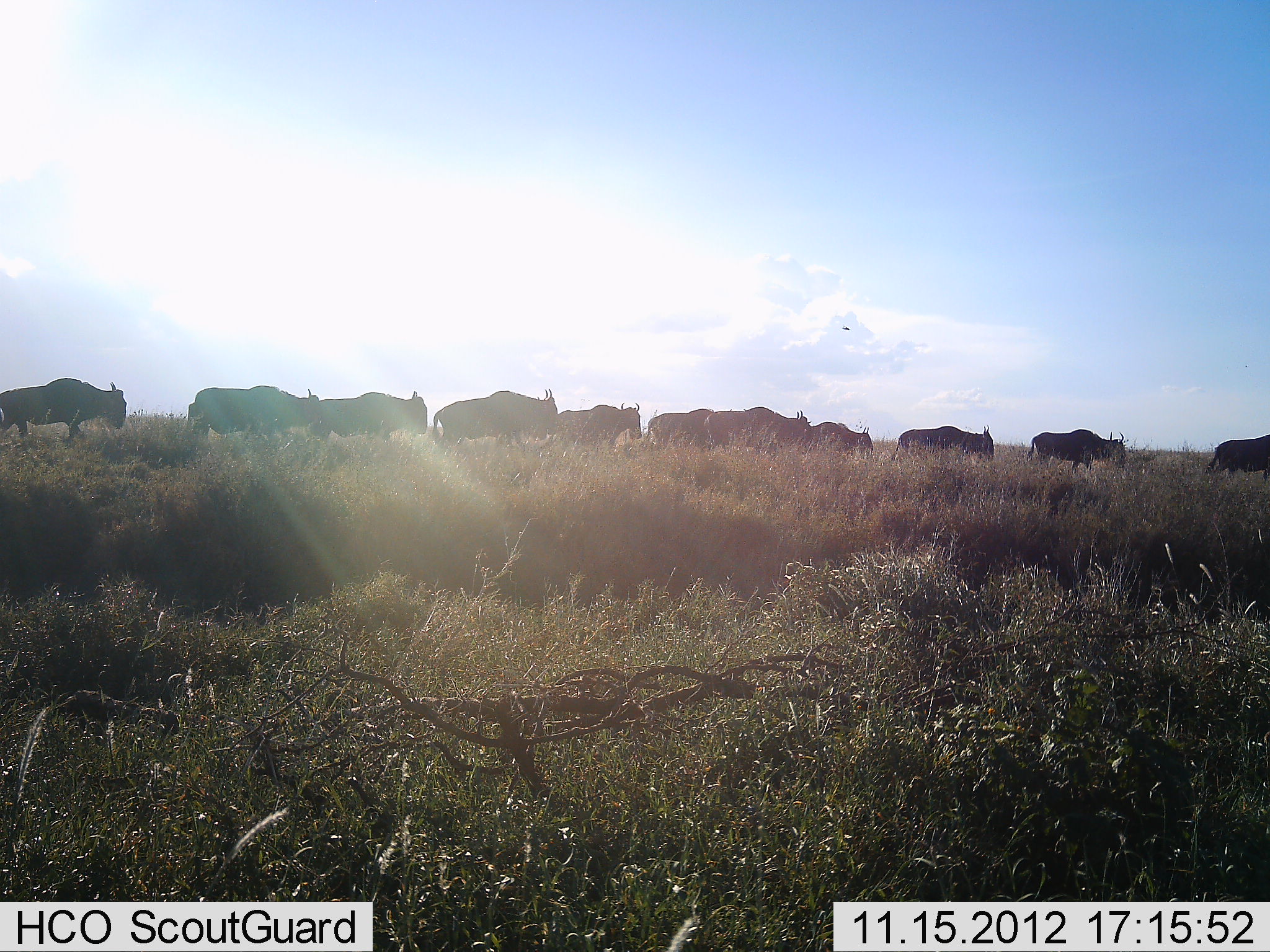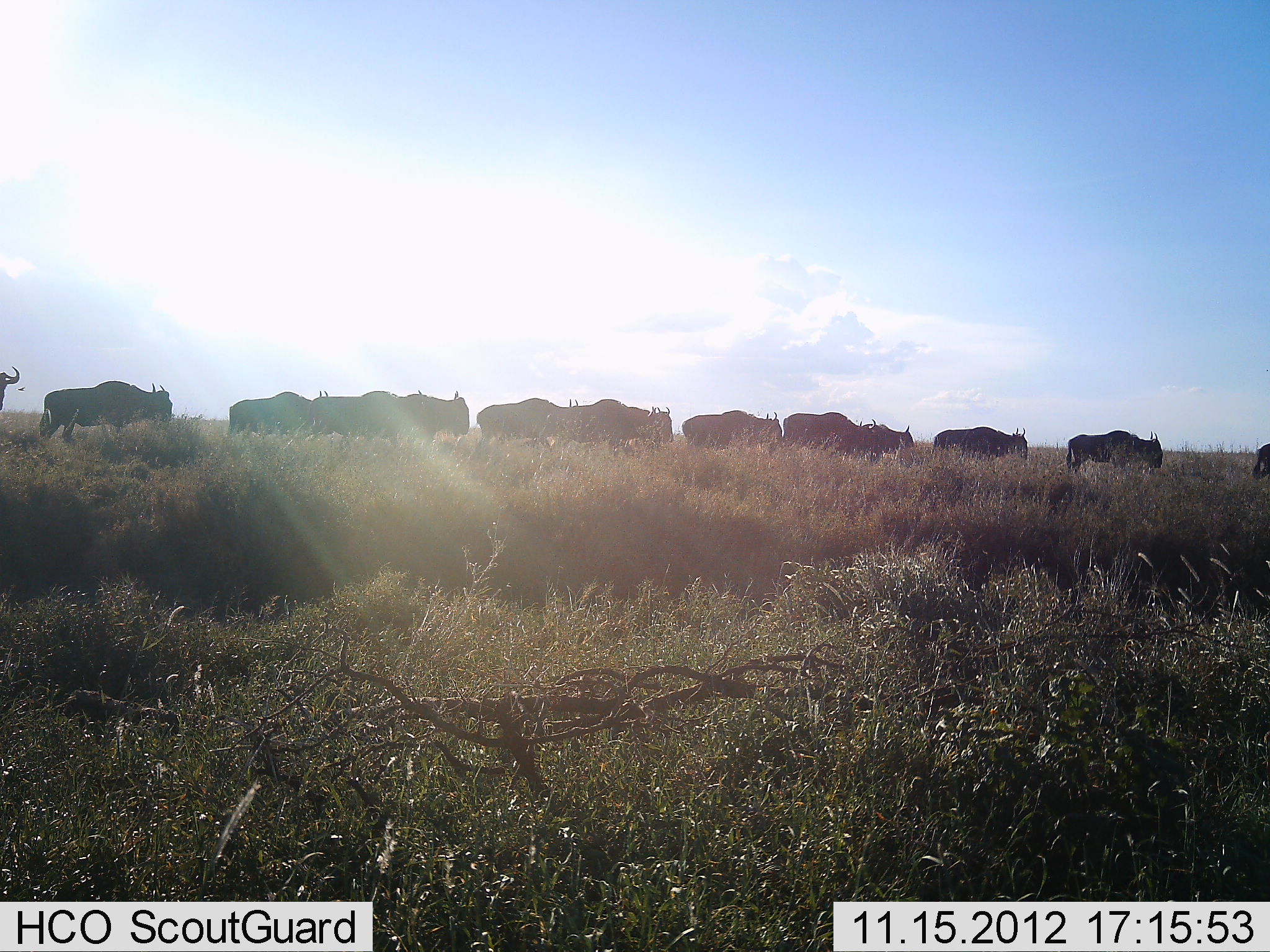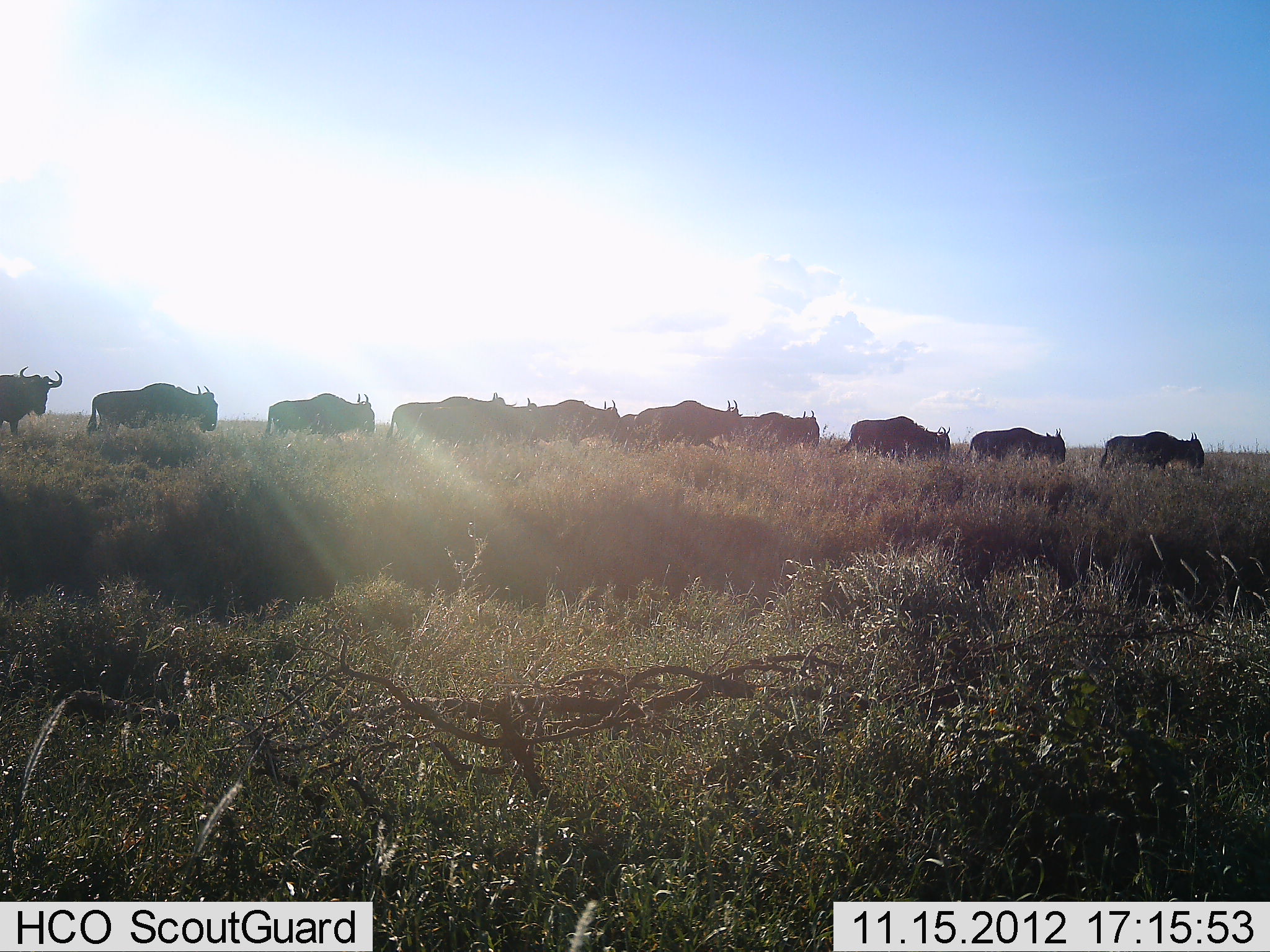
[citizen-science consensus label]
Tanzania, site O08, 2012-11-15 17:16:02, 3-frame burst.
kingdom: Animalia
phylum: Chordata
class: Mammalia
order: Artiodactyla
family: Bovidae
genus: Connochaetes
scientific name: Connochaetes taurinus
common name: blue wildebeest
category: wildebeest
Wildebeest (blue wildebeest) (Connochaetes taurinus), count 11-50. Behavior (volunteer vote fractions): standing 0%, resting 0%, moving 100%, interacting 0%. Young present (vote fraction): 0%. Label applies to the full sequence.